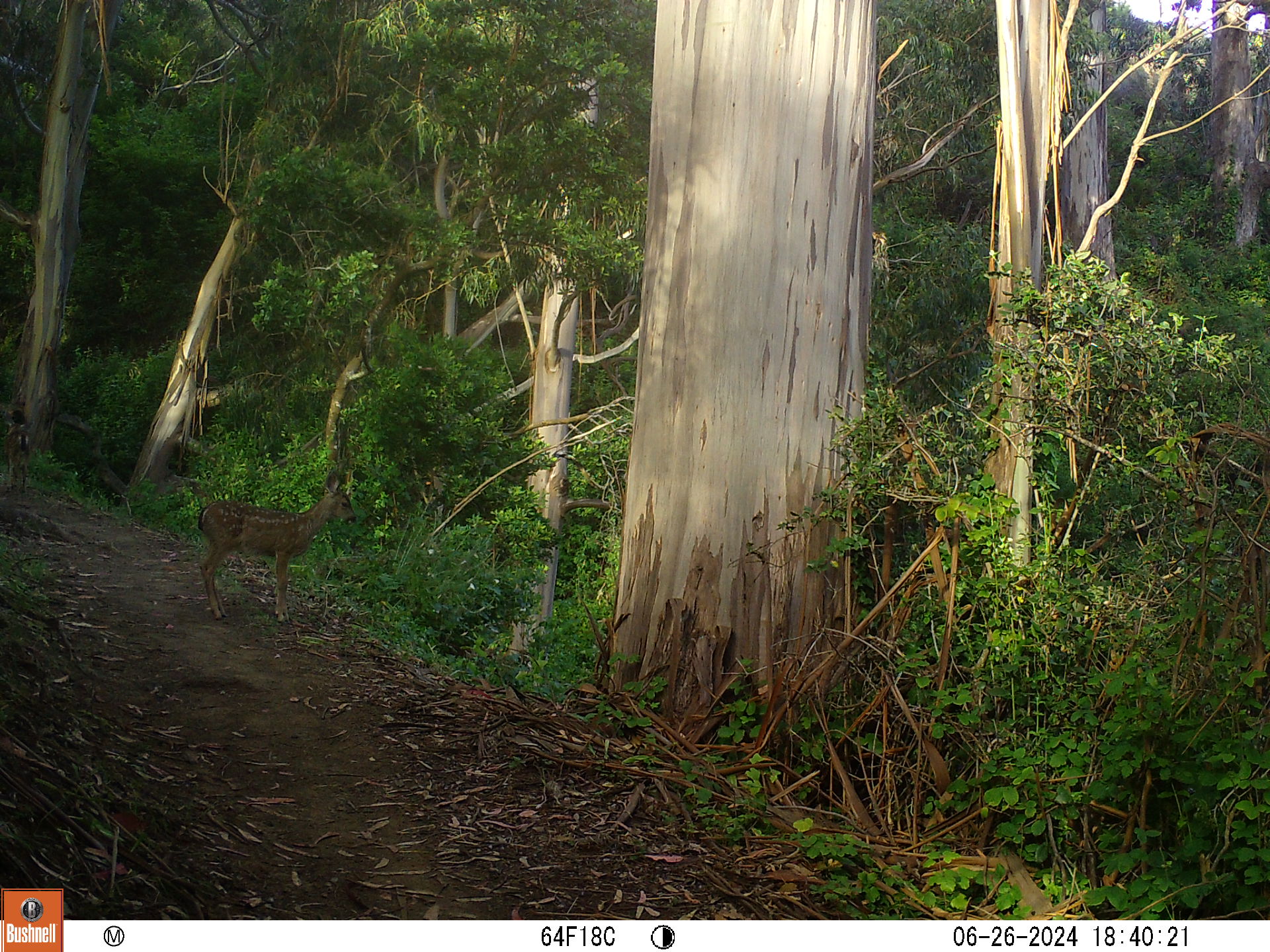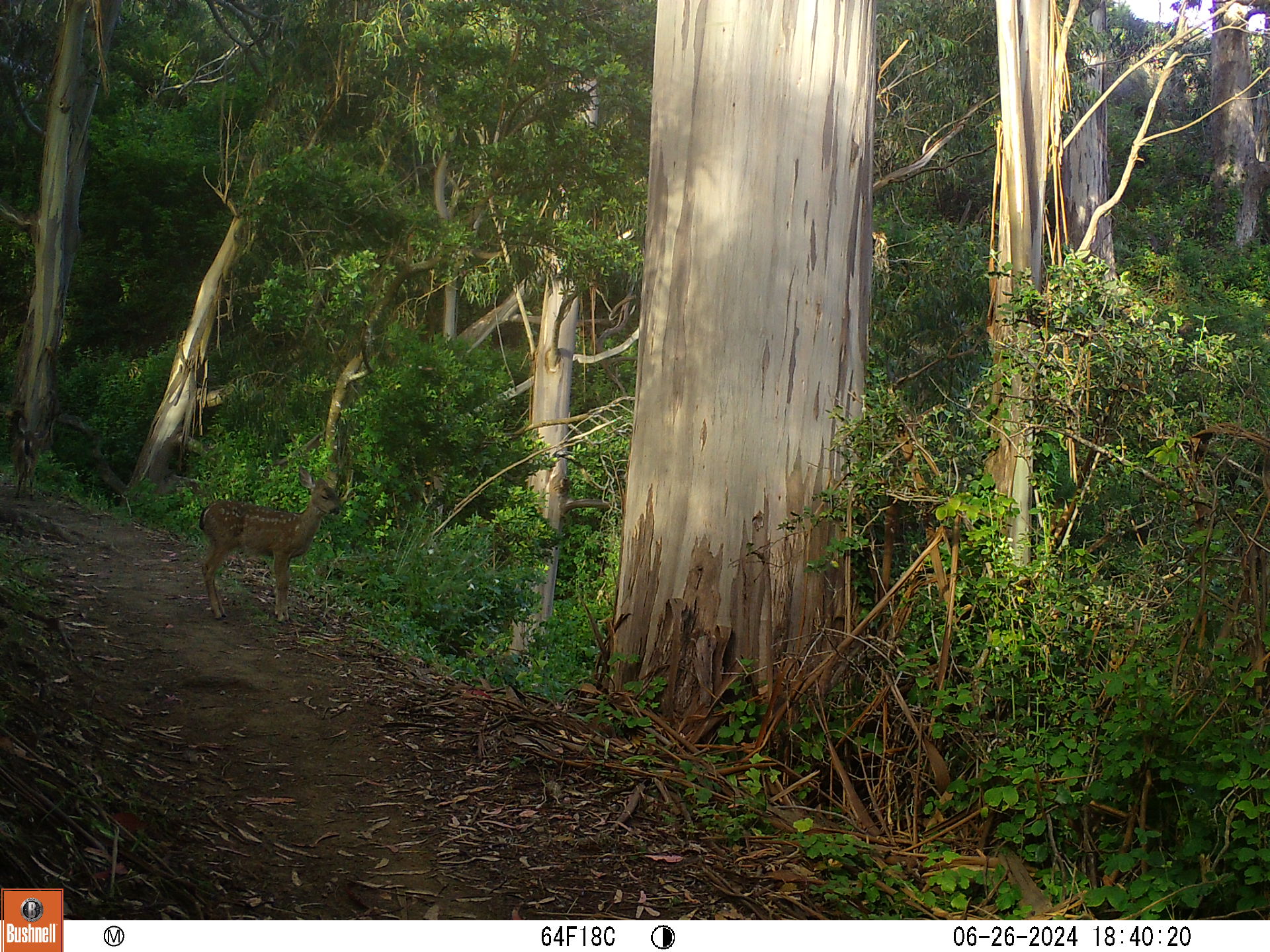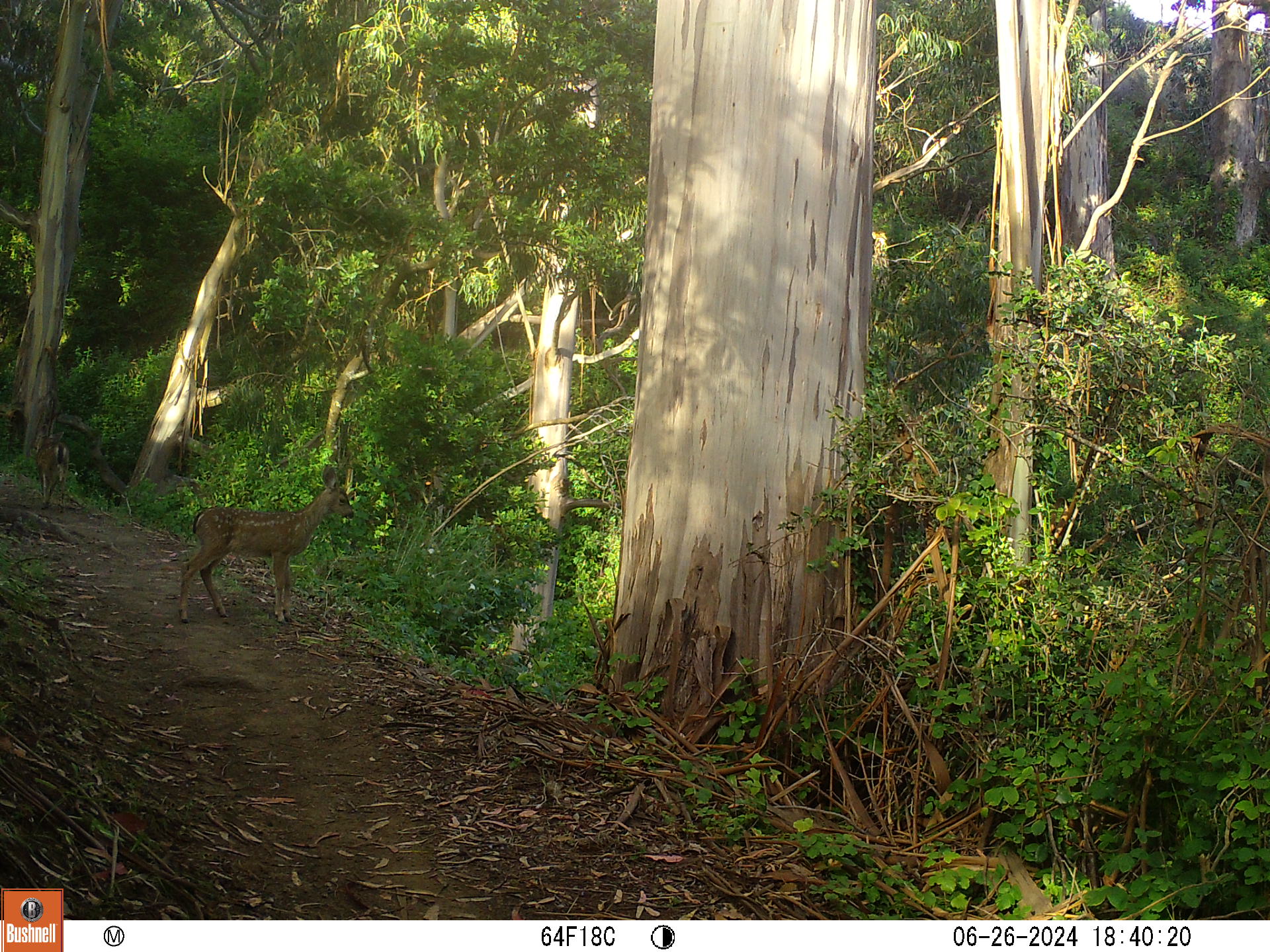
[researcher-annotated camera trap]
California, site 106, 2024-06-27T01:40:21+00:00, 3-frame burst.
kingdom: Animalia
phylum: Chordata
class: Mammalia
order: Artiodactyla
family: Cervidae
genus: Odocoileus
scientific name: Odocoileus hemionus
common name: mule deer